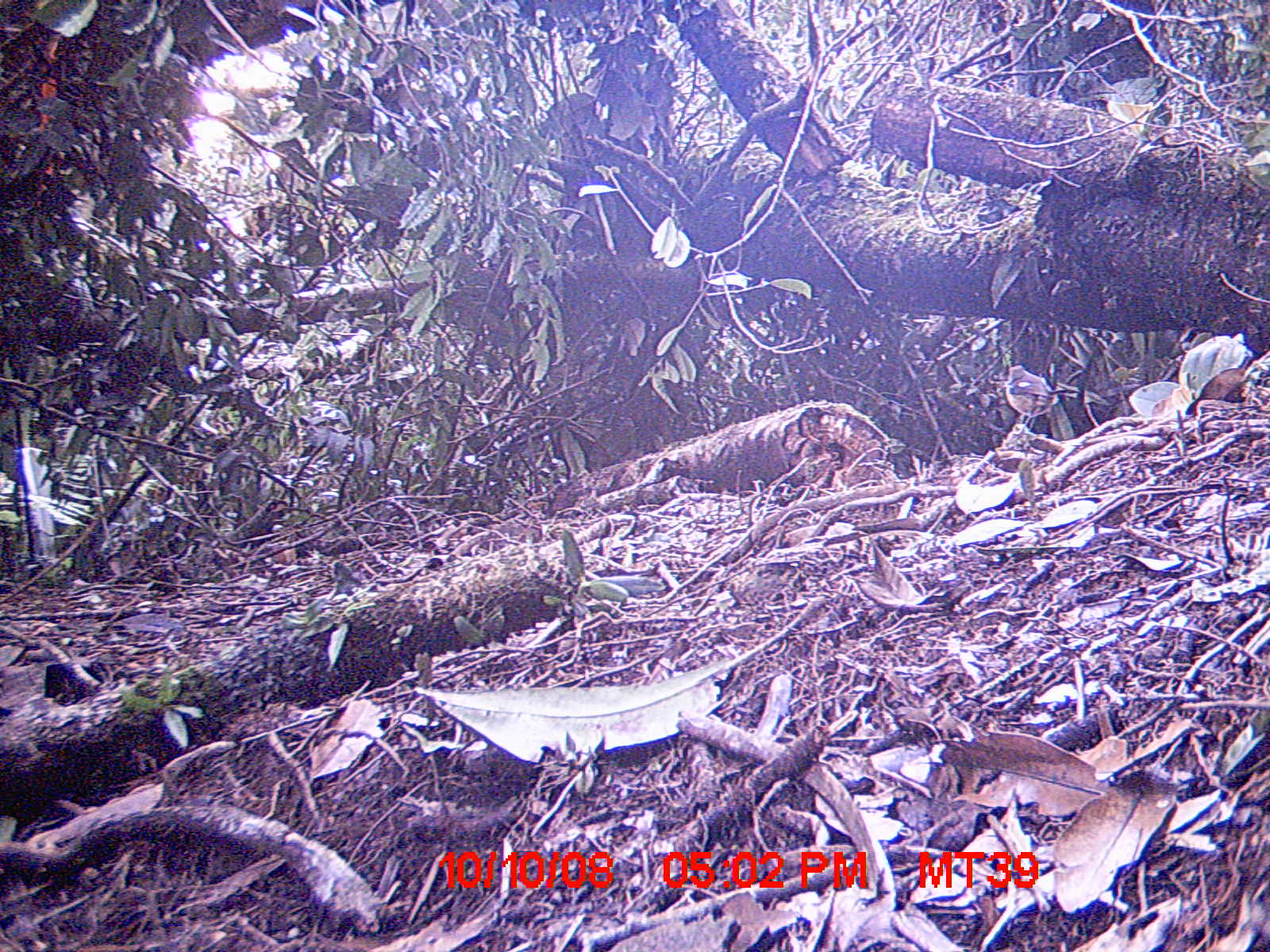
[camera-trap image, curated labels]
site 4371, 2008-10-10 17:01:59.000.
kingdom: Animalia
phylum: Chordata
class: Aves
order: Passeriformes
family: Muscicapidae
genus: Copsychus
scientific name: Copsychus albospecularis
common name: madagascar magpie-robin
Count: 1.